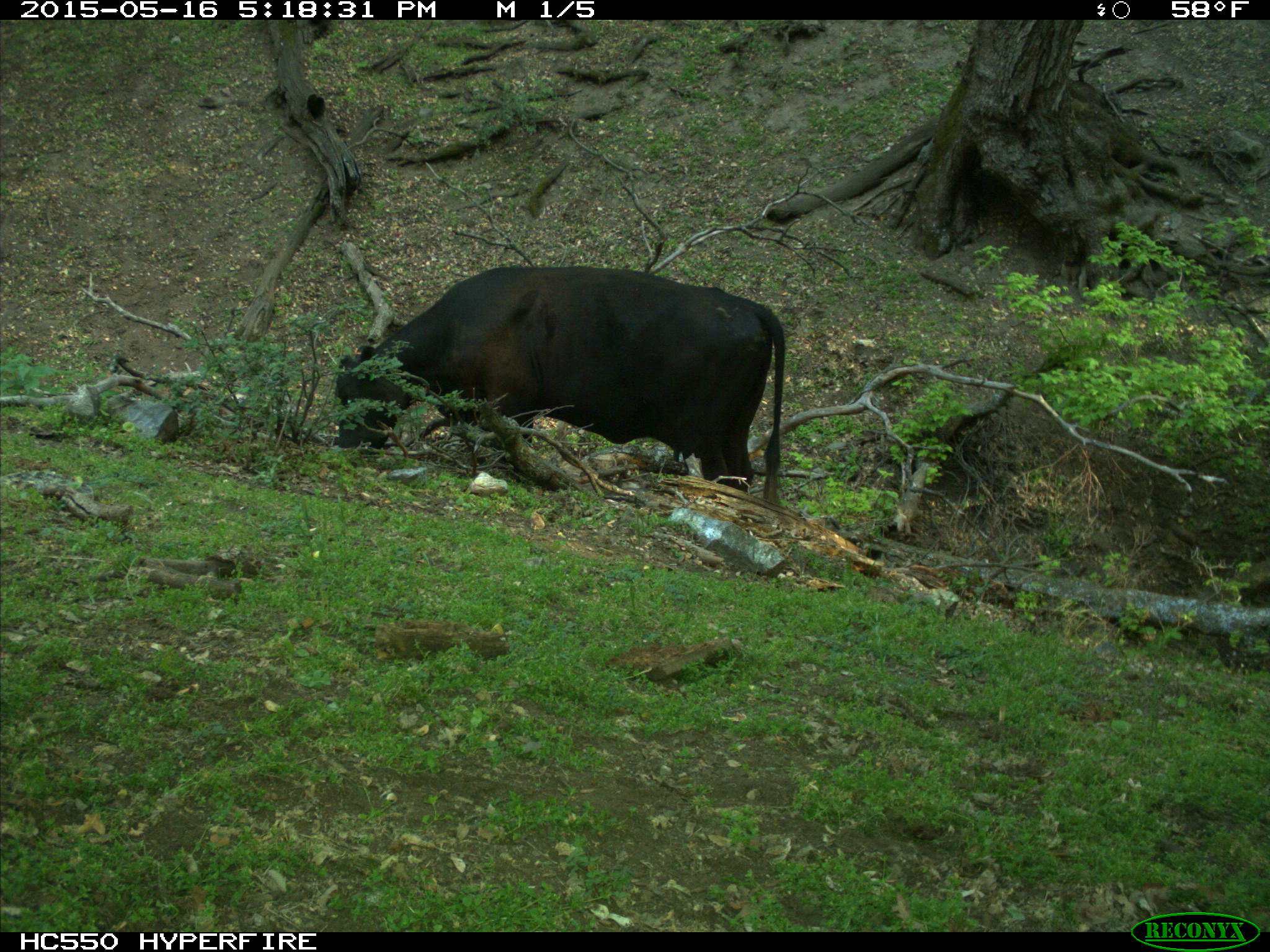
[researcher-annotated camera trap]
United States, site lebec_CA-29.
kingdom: Animalia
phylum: Chordata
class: Mammalia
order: Artiodactyla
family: Bovidae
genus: Bos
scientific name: Bos taurus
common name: domestic cow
Bos taurus (domestic cow).